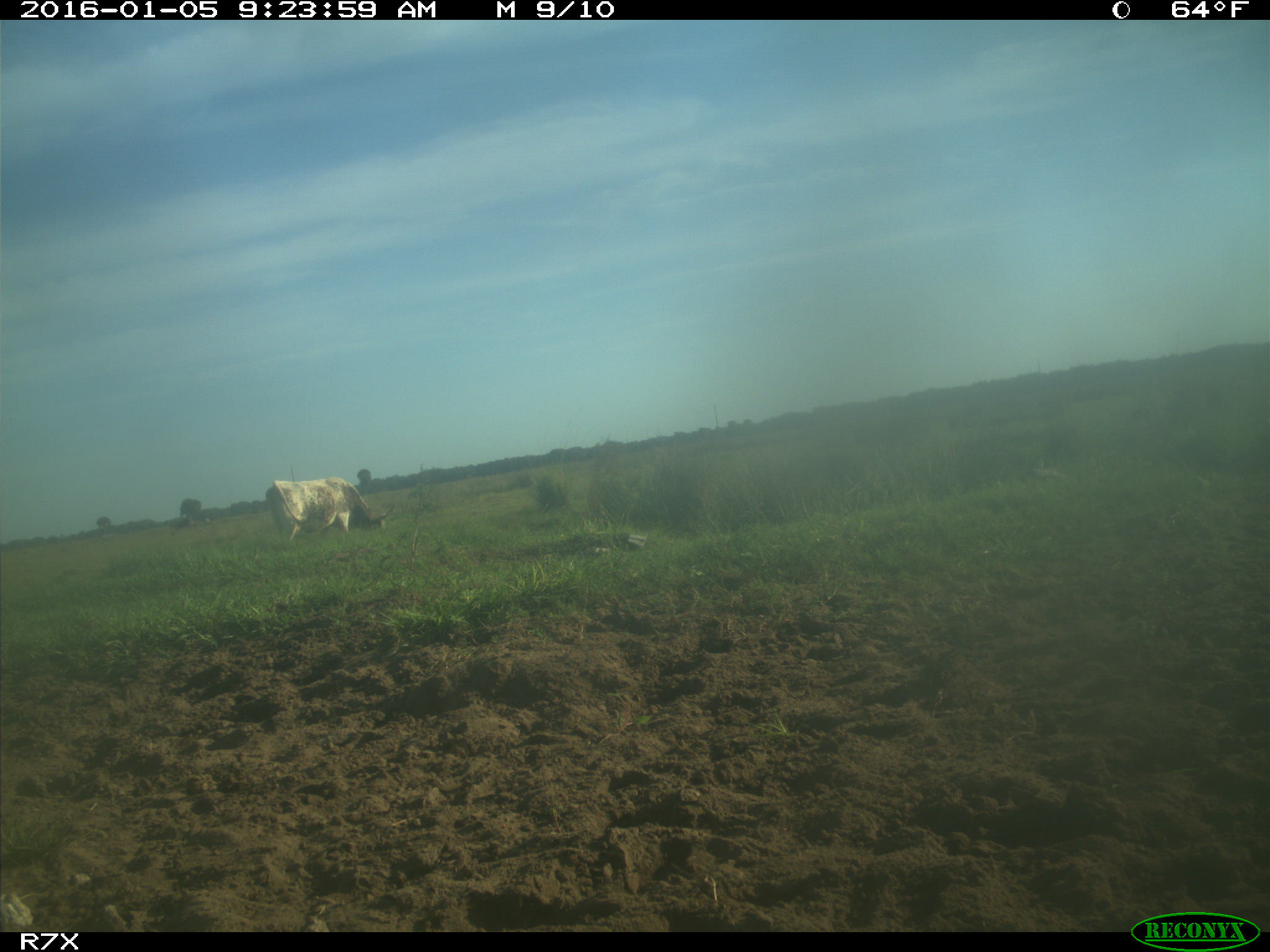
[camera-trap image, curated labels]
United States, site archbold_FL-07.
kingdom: Animalia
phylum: Chordata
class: Mammalia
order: Artiodactyla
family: Bovidae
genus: Bos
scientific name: Bos taurus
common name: domestic cow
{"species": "Bos taurus (domestic cow)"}